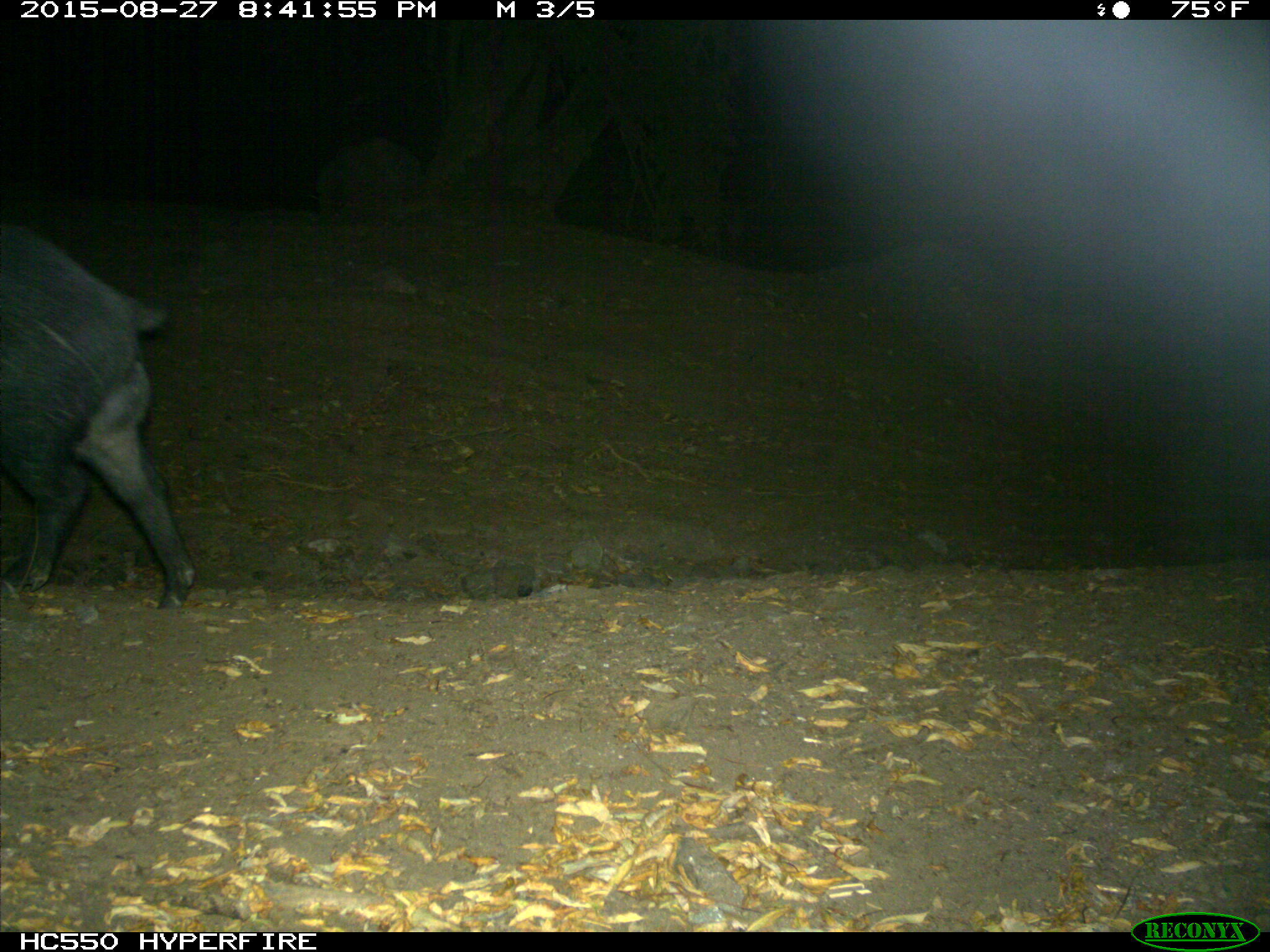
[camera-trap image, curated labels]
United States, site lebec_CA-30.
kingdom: Animalia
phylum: Chordata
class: Mammalia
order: Artiodactyla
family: Suidae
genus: Sus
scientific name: Sus scrofa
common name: wild boar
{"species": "Sus scrofa (wild boar)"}